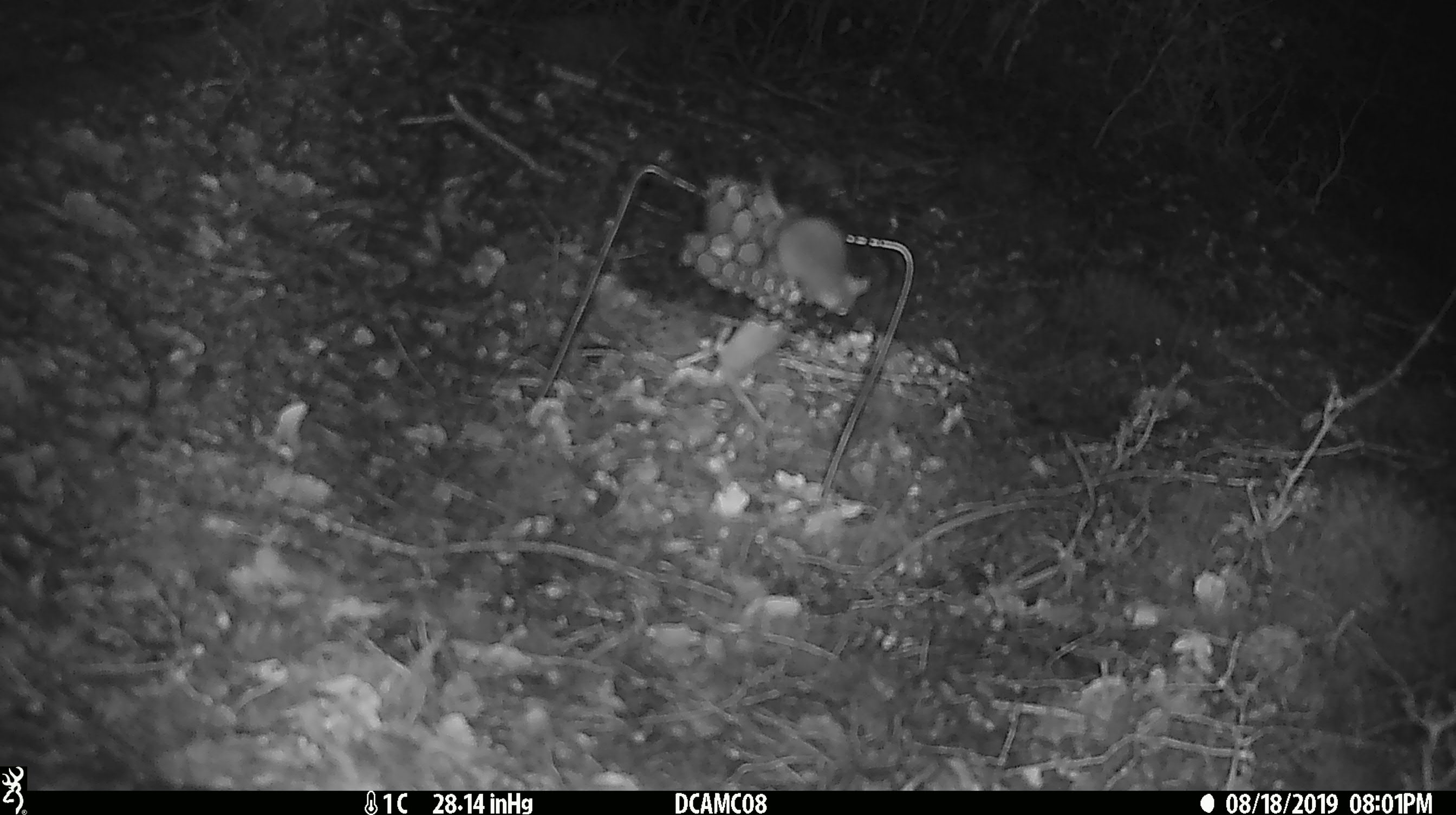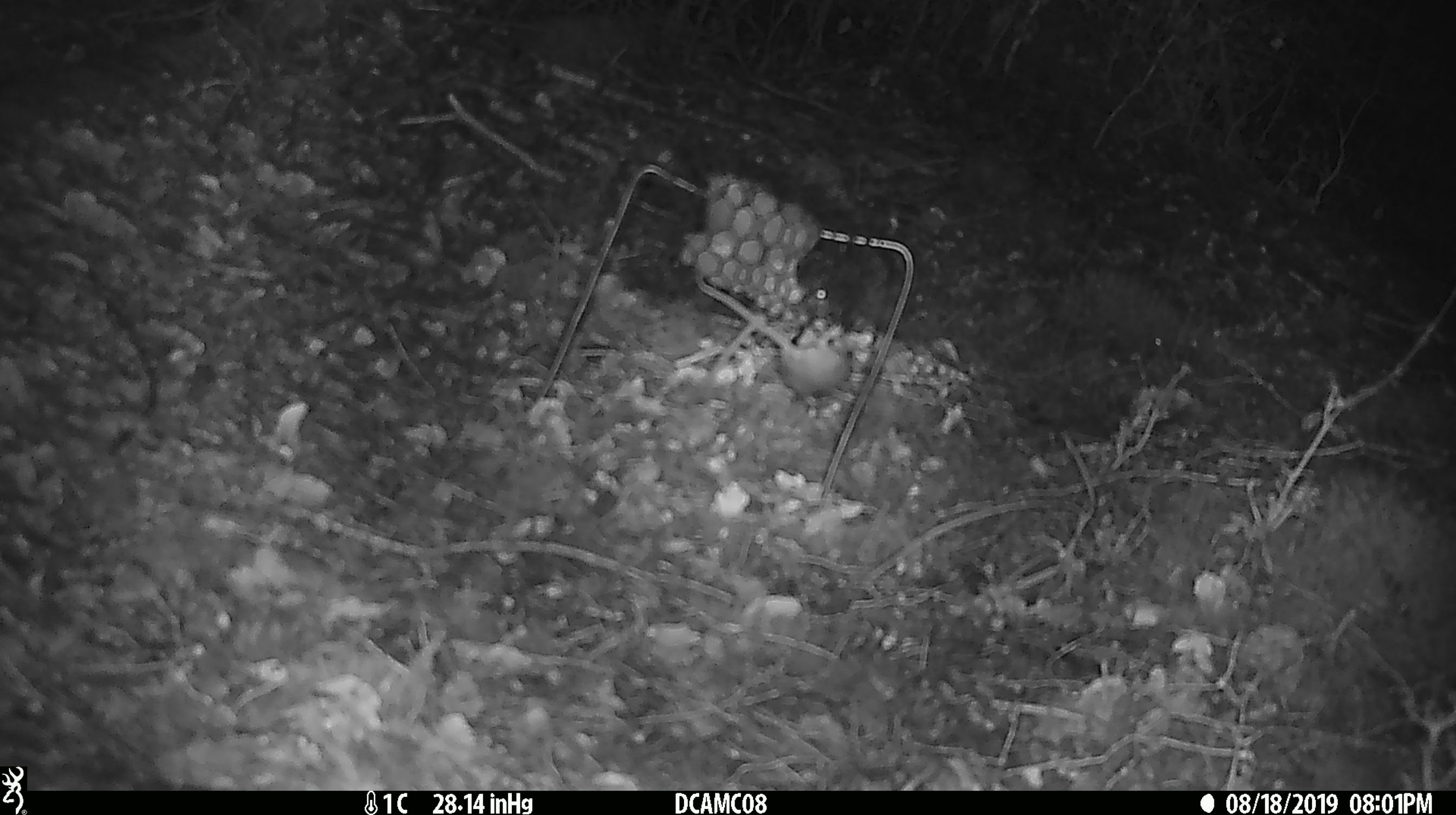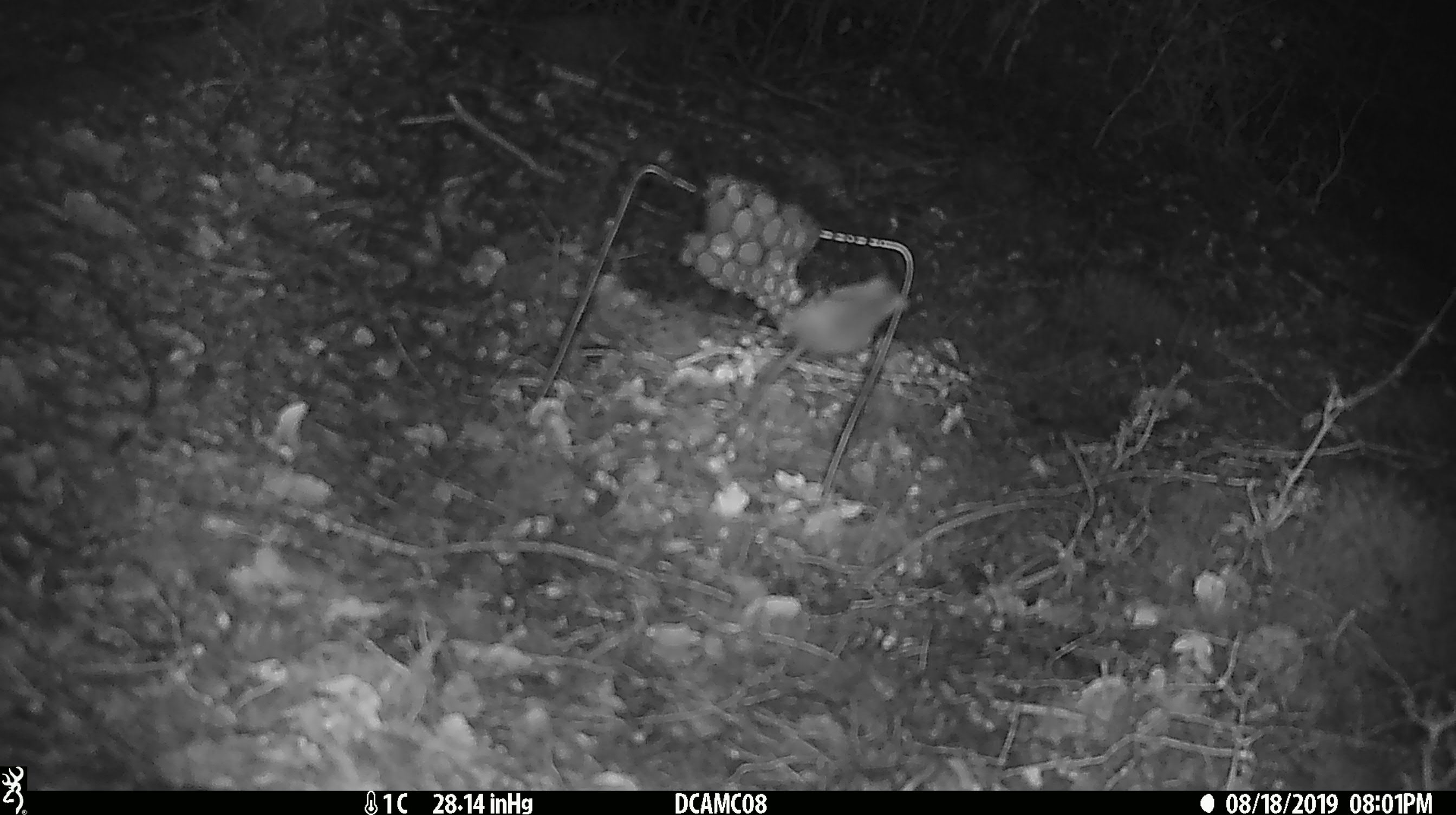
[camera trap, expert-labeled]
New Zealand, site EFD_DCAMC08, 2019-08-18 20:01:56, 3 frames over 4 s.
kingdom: Animalia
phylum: Chordata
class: Mammalia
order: Rodentia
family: Muridae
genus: Mus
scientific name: Mus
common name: mouse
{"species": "mouse (Mus)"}